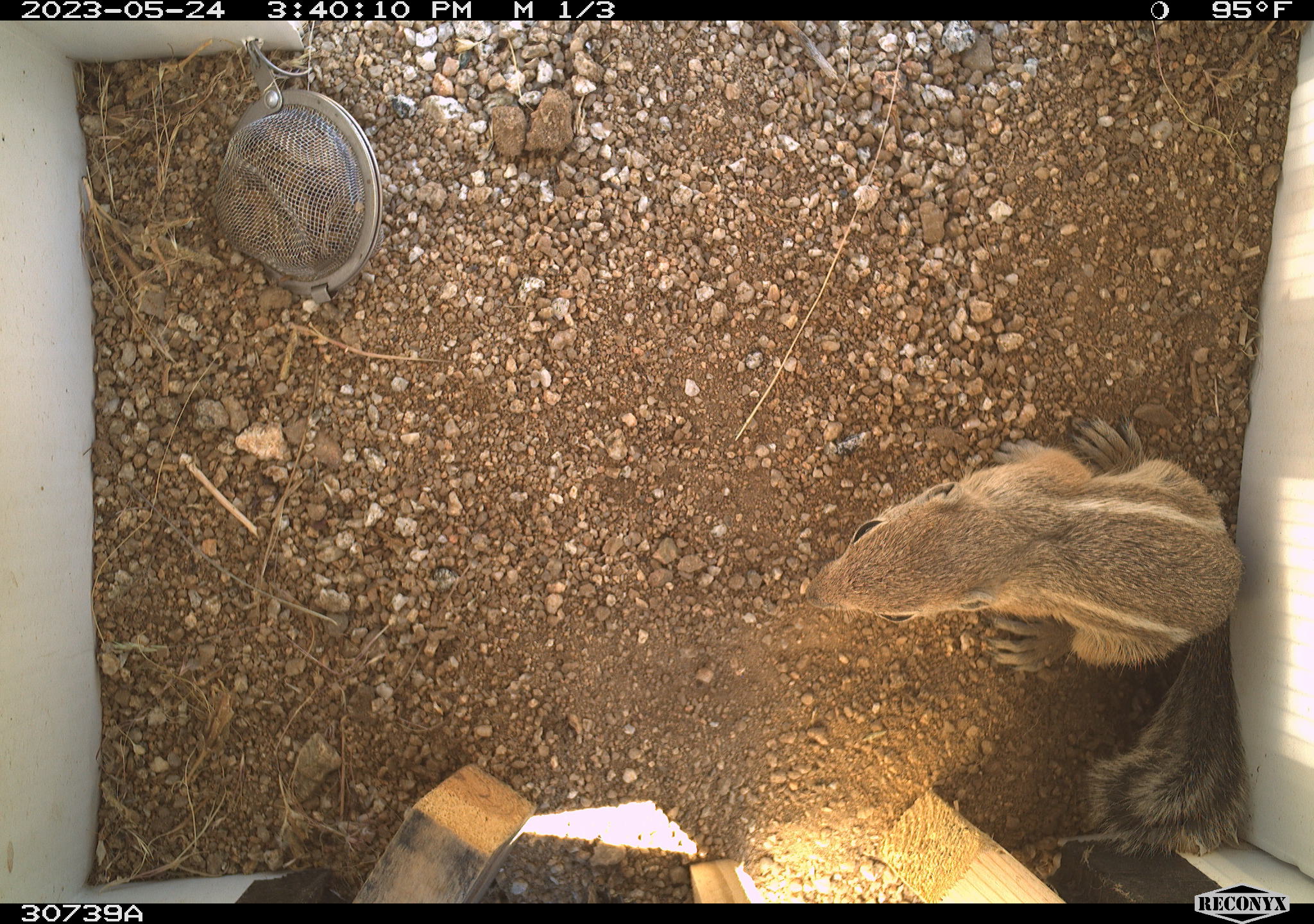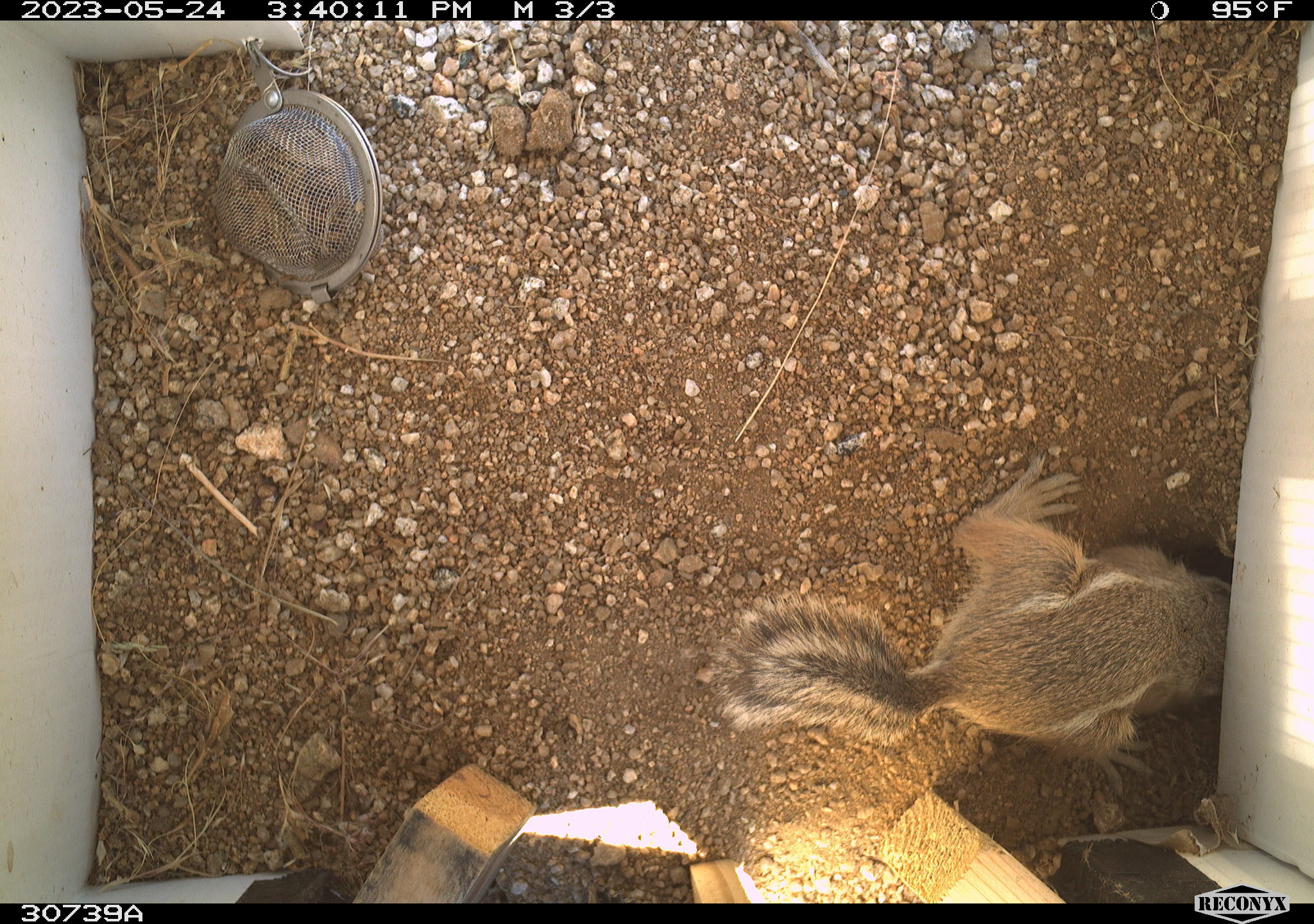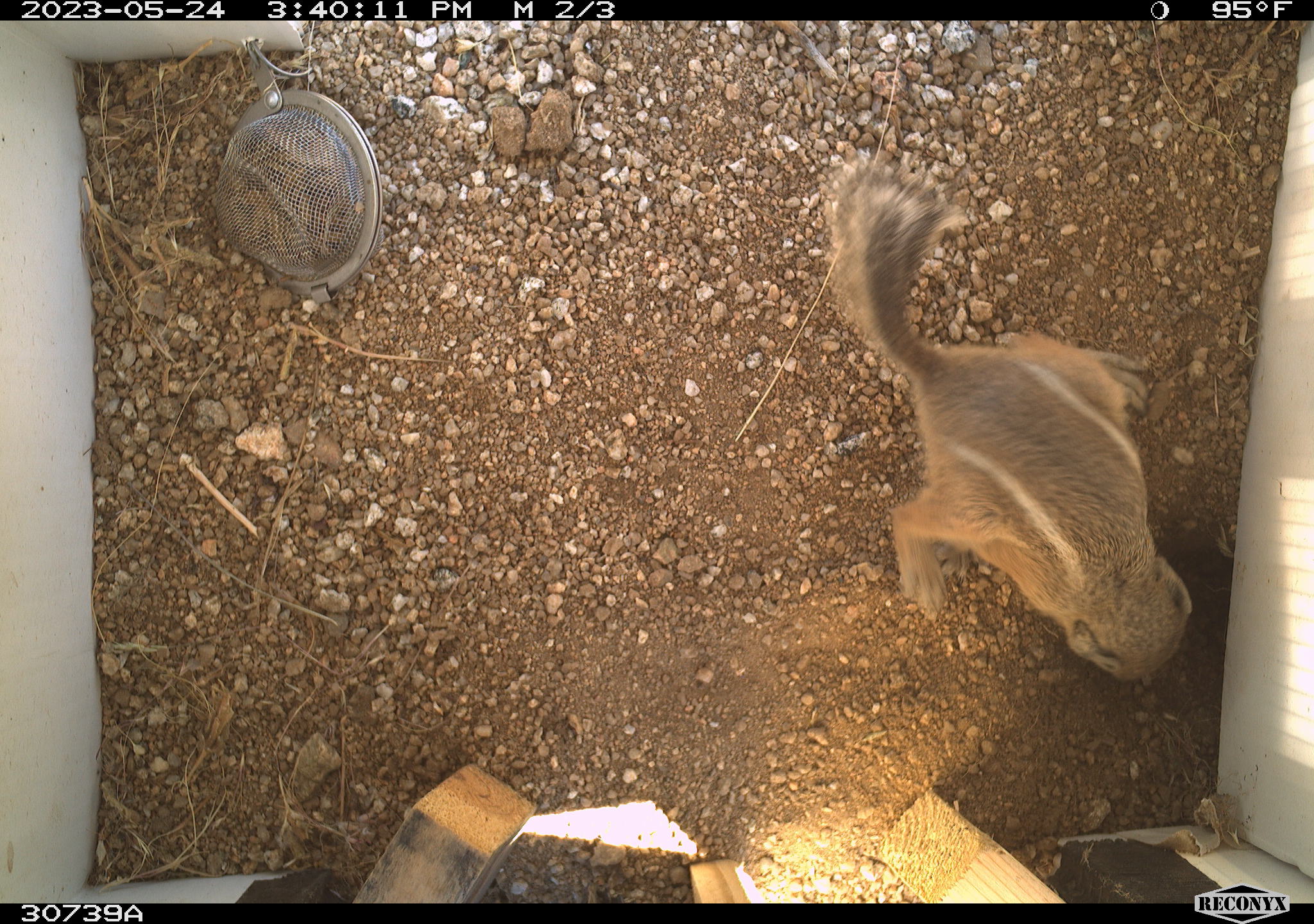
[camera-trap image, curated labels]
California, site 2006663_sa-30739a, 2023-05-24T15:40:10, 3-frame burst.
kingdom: Animalia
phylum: Chordata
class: Mammalia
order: Rodentia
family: Sciuridae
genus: Ammospermophilus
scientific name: Ammospermophilus leucurus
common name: white-tailed antelope squirrel